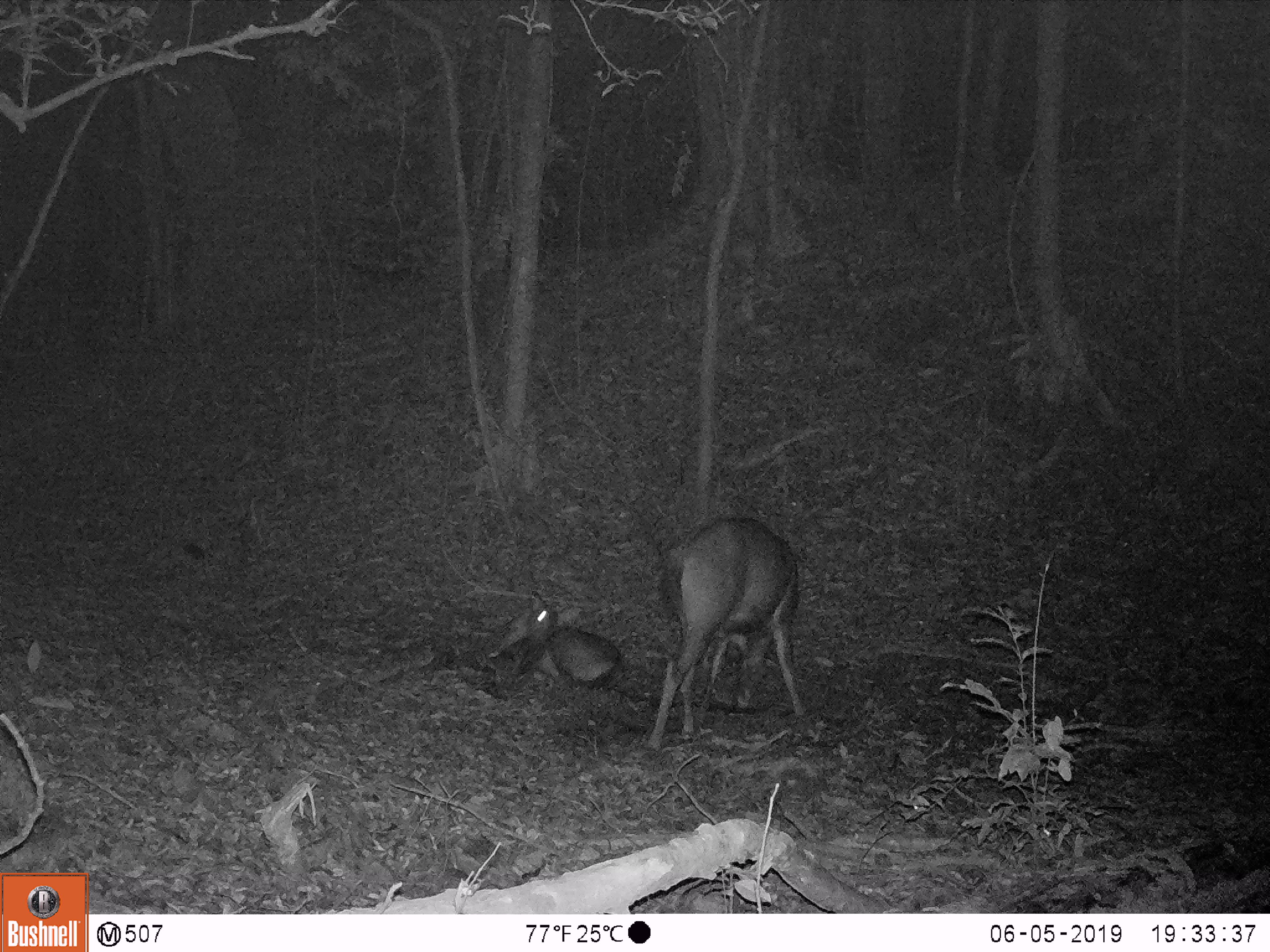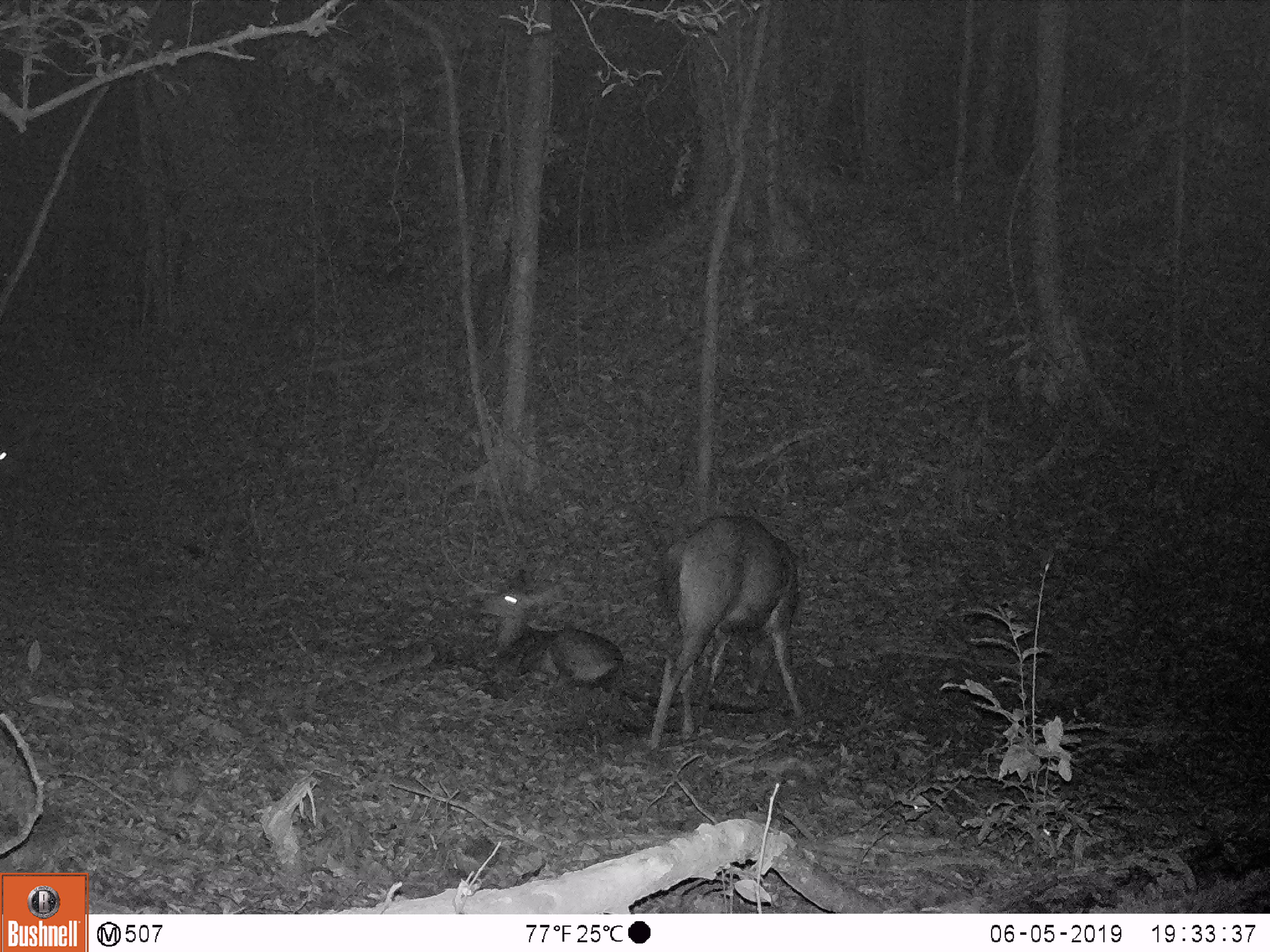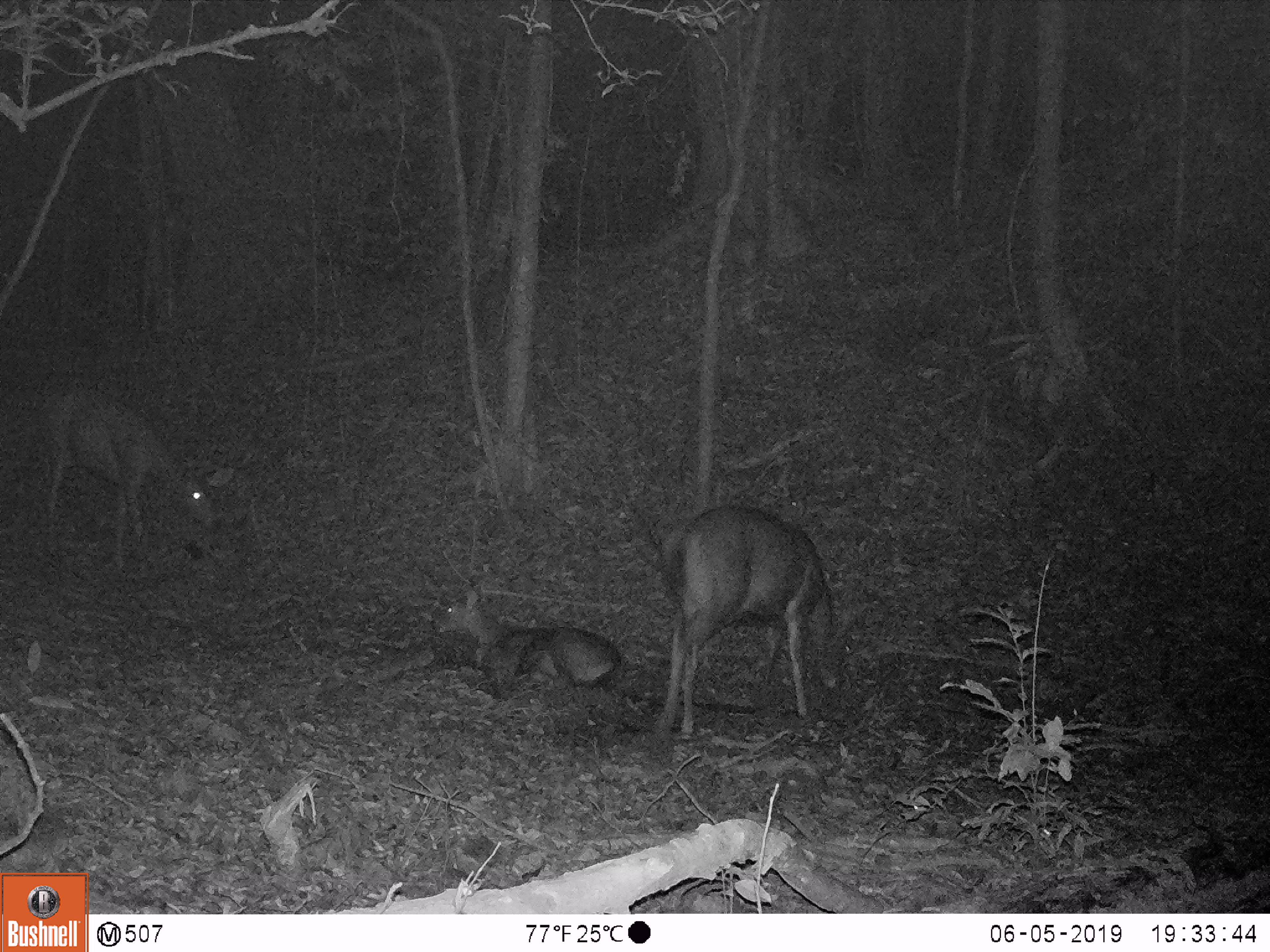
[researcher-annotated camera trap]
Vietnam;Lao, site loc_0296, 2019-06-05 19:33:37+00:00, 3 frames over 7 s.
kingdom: Animalia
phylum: Chordata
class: Mammalia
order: Artiodactyla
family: Cervidae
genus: Rusa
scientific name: Rusa unicolor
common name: sambar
Sambar (Rusa unicolor). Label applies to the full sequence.